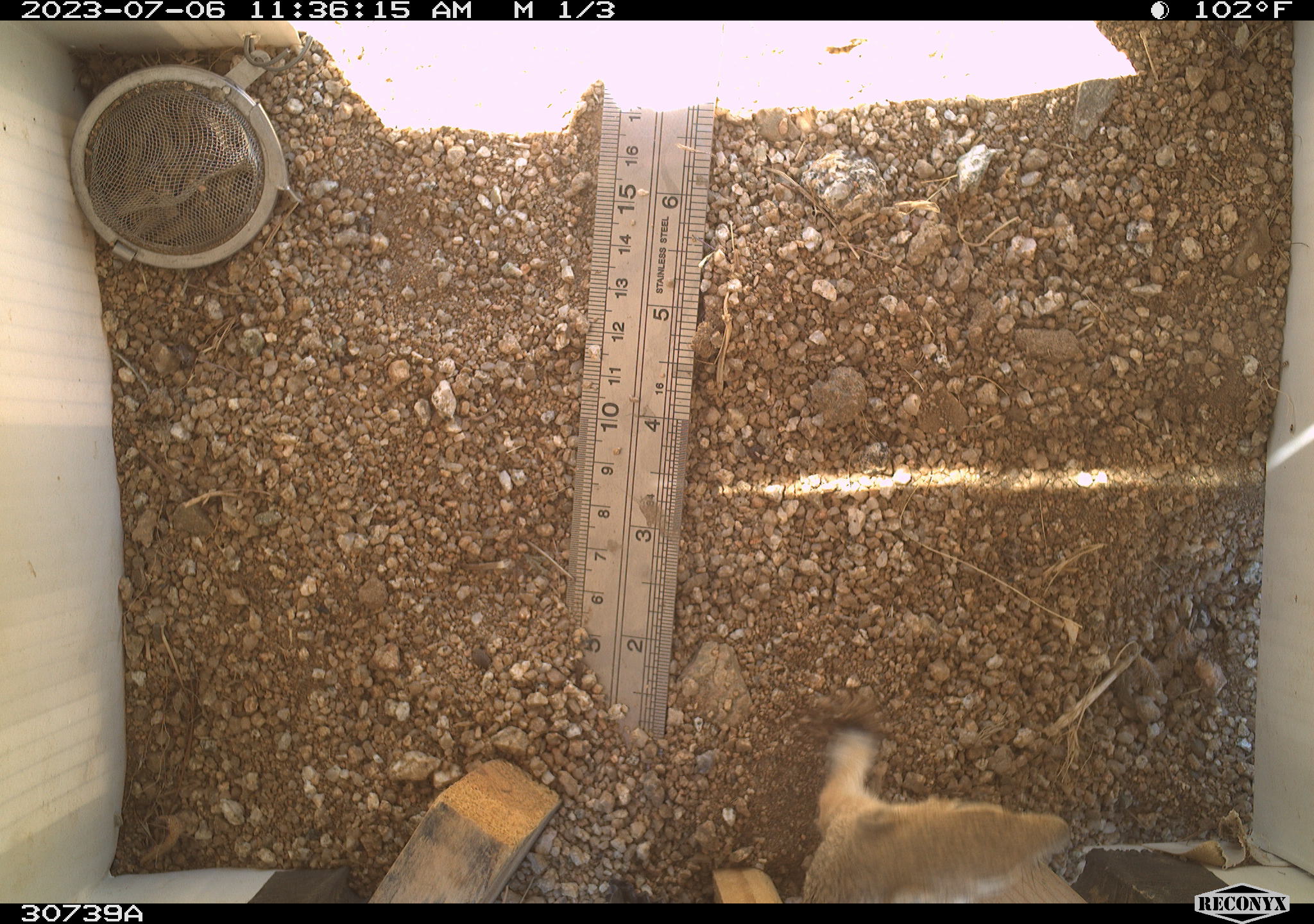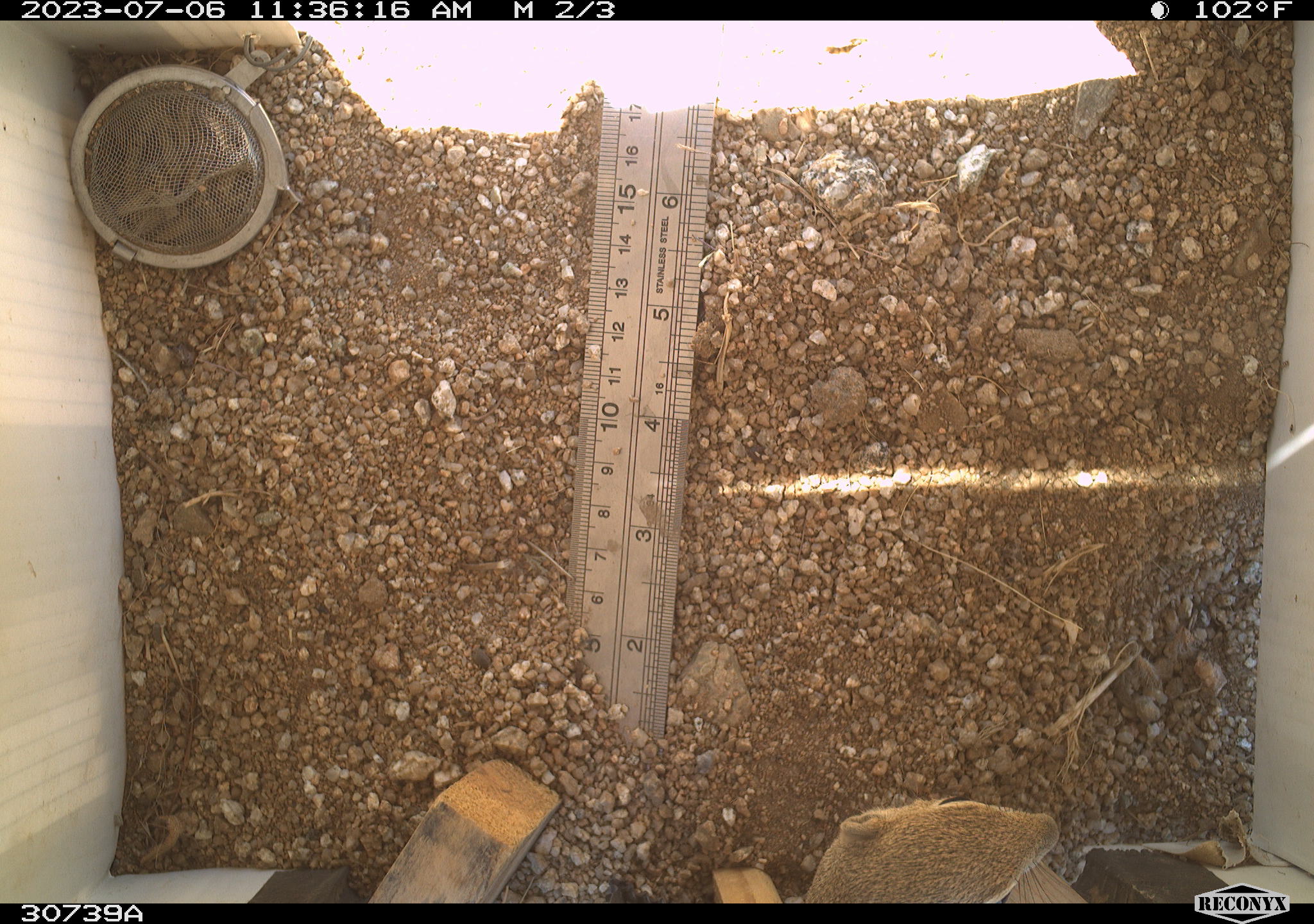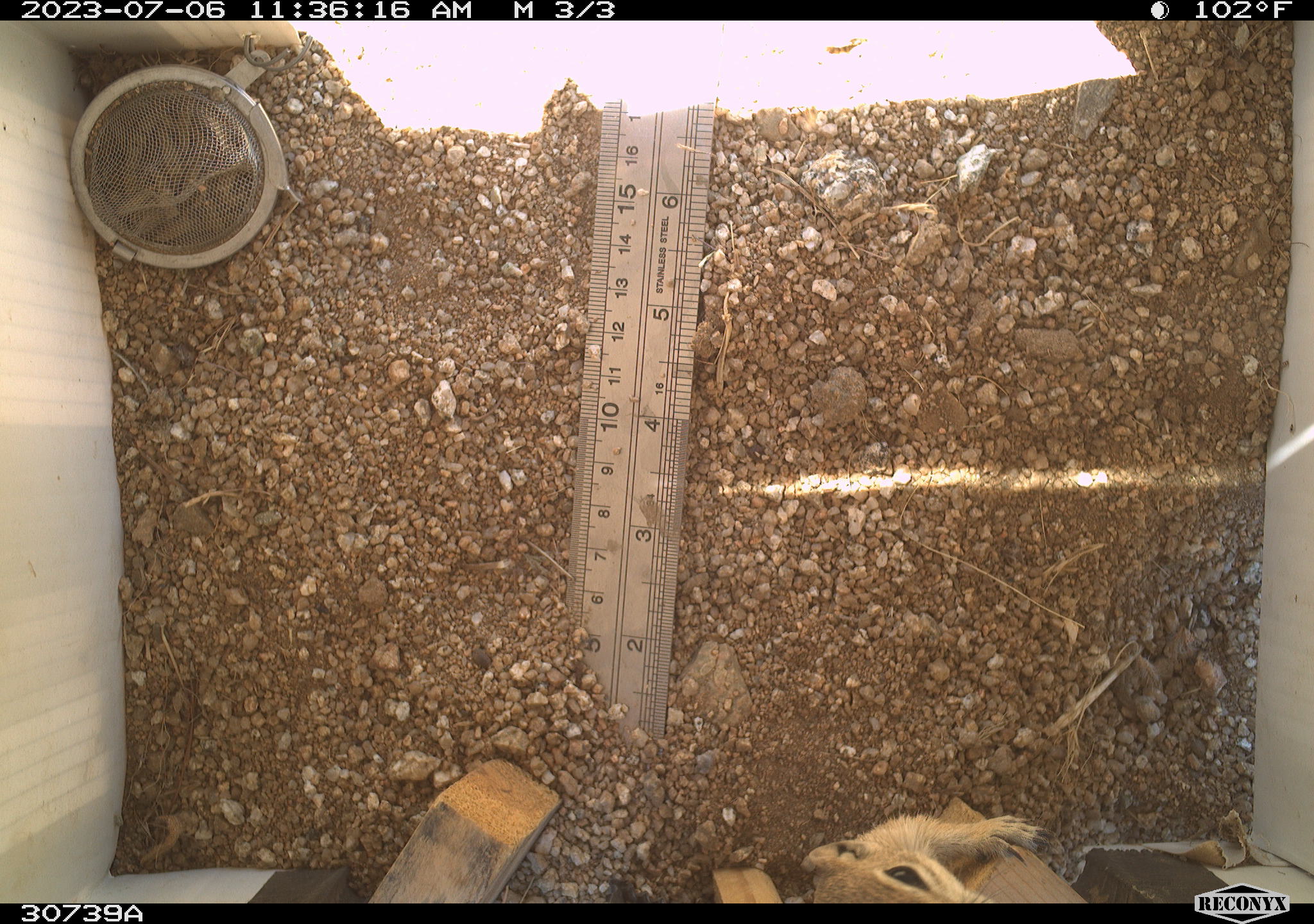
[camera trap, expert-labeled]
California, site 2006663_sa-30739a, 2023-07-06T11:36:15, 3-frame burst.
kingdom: Animalia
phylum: Chordata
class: Mammalia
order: Rodentia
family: Sciuridae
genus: Ammospermophilus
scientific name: Ammospermophilus leucurus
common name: white-tailed antelope squirrel